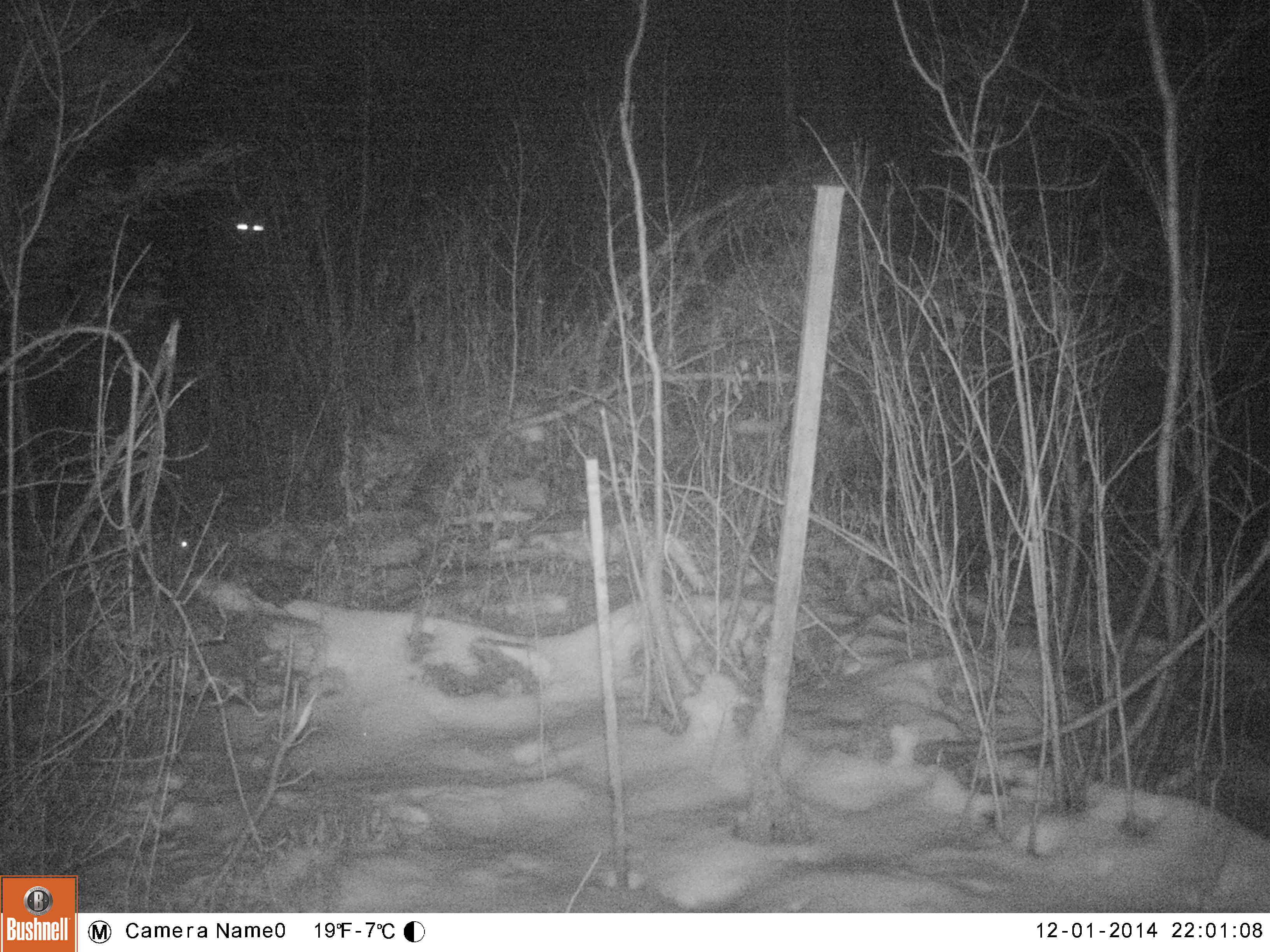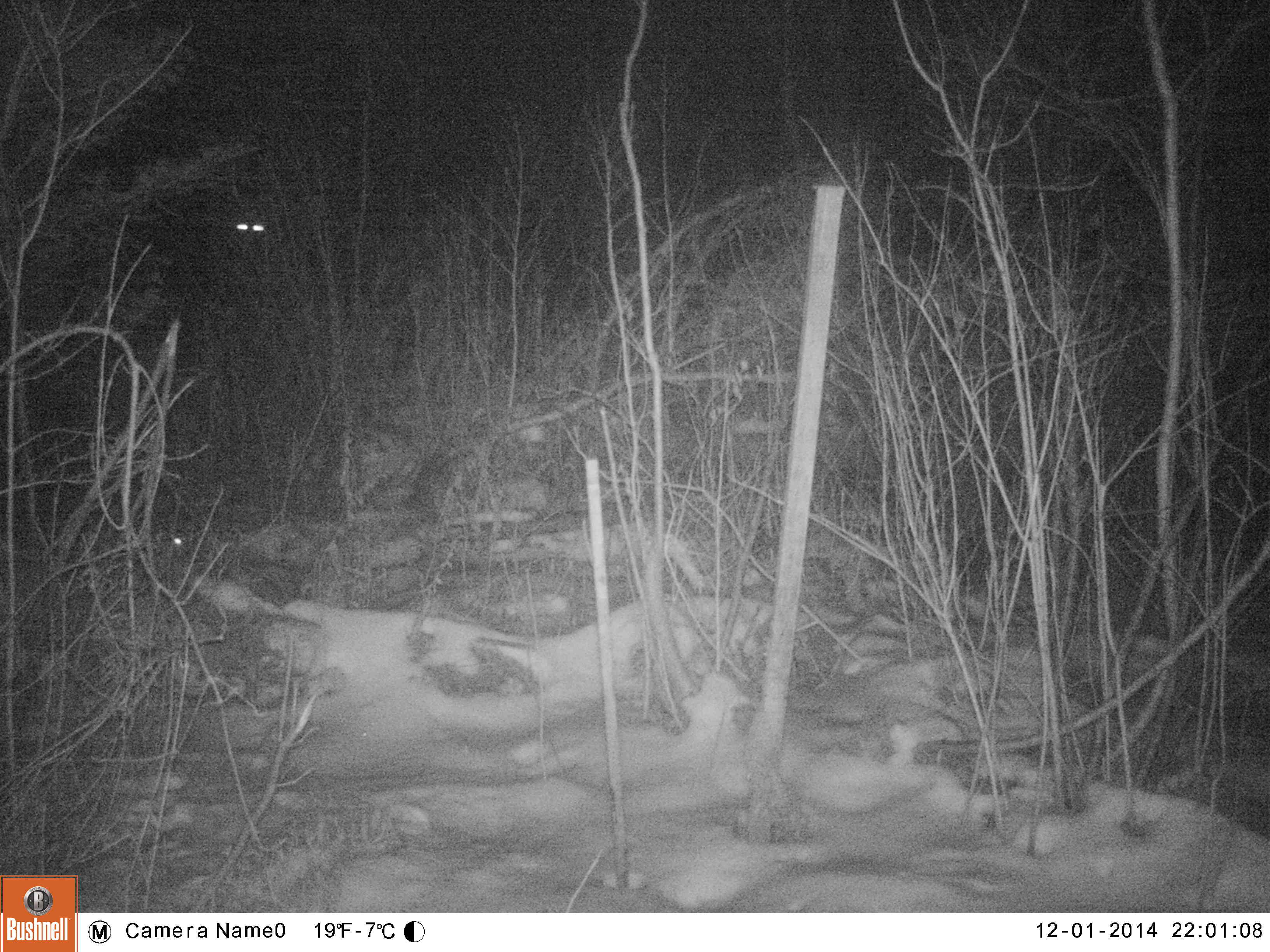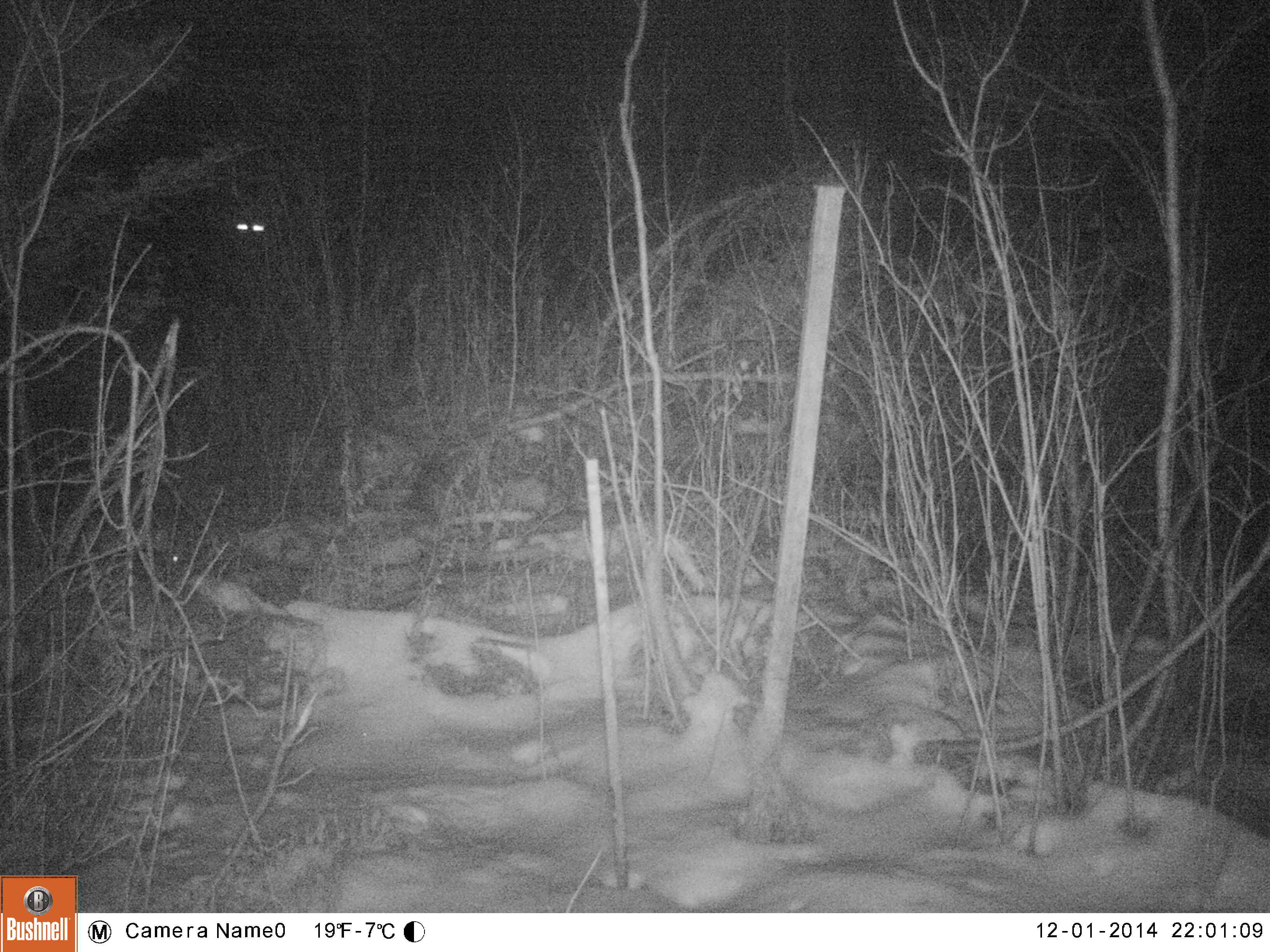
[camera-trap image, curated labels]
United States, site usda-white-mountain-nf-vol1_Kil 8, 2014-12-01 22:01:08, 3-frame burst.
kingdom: Animalia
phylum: Chordata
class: Mammalia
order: Lagomorpha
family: Leporidae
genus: Lepus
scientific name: Lepus americanus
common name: snowshoe hare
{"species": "snowshoe hare (Lepus americanus)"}